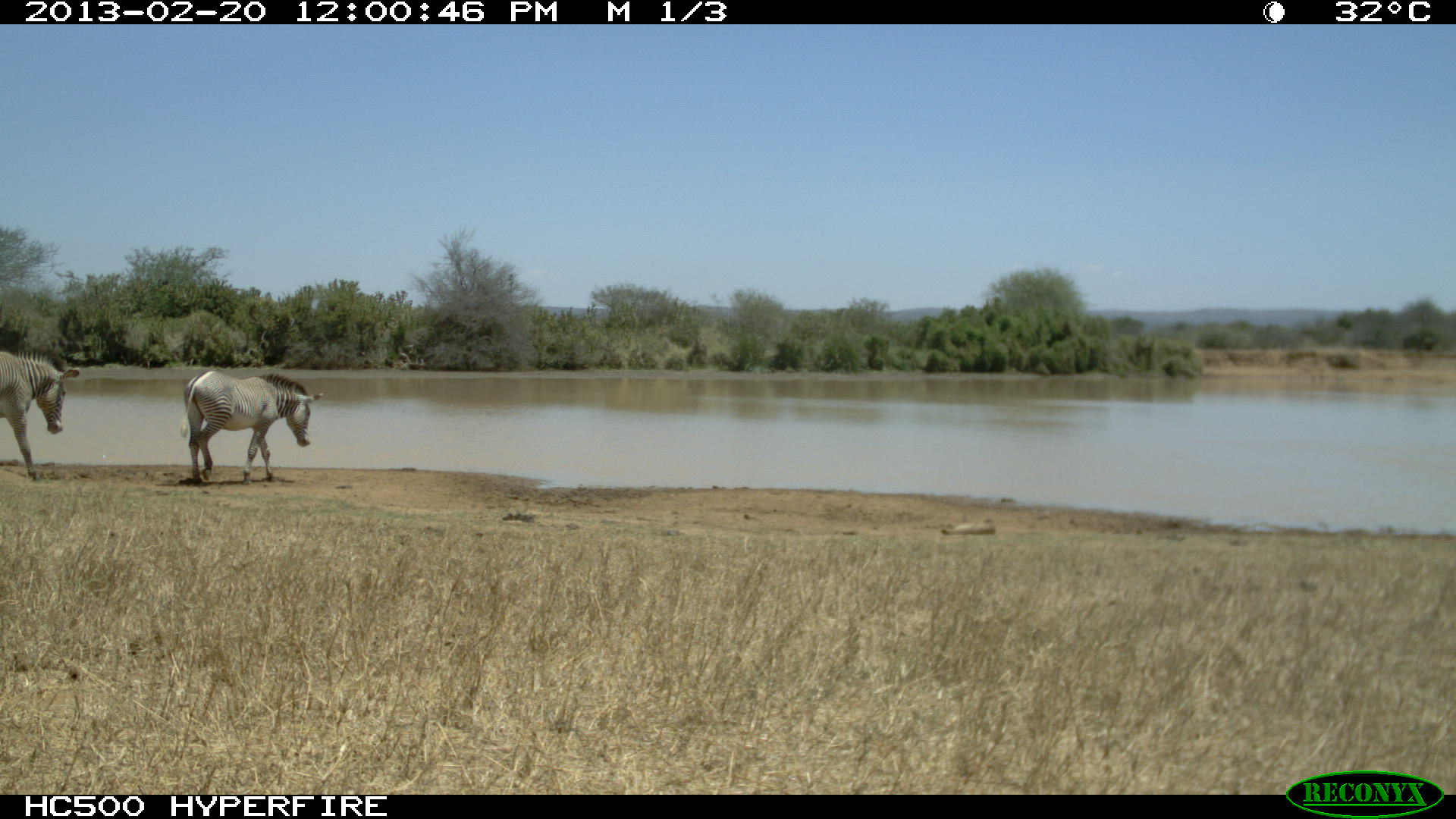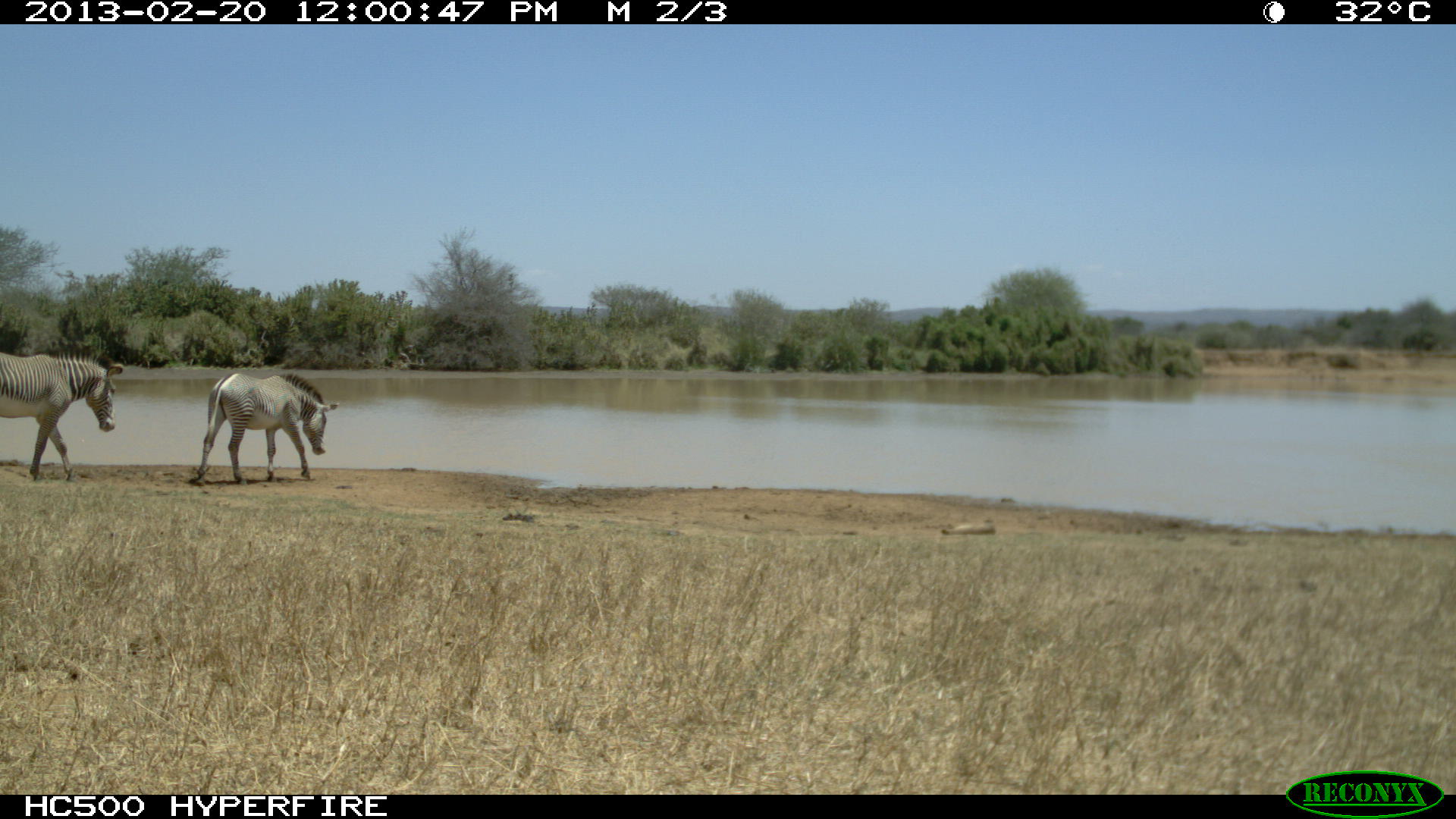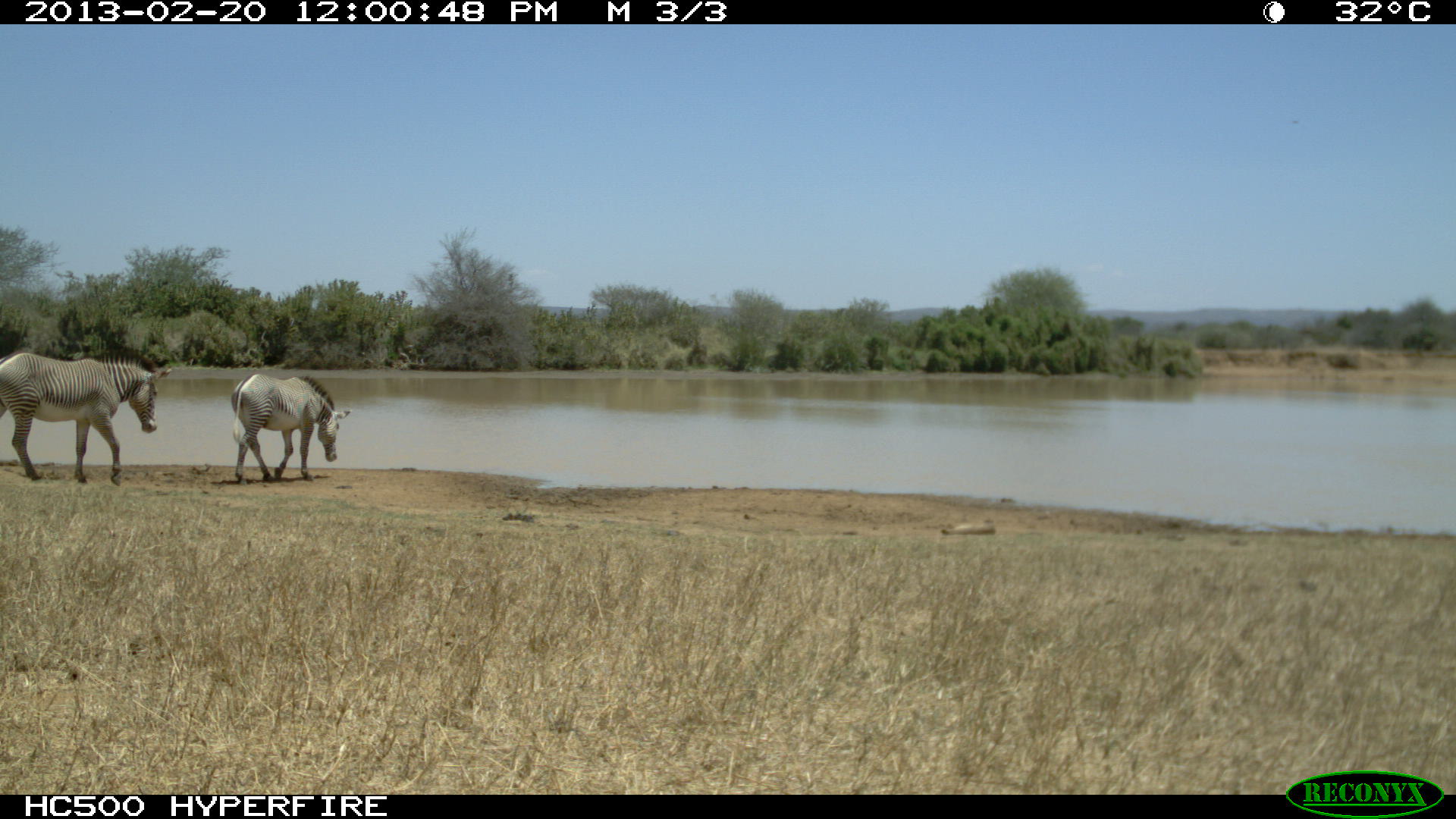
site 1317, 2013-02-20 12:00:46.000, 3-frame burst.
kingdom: Animalia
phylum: Chordata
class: Mammalia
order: Perissodactyla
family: Equidae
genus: Equus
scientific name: Equus grevyi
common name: grévy's zebra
Equus grevyi (grévy's zebra), count 2.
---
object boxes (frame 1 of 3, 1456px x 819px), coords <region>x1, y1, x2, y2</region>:
equus grevyi: <region>178, 370, 323, 486</region>; <region>0, 348, 79, 477</region>